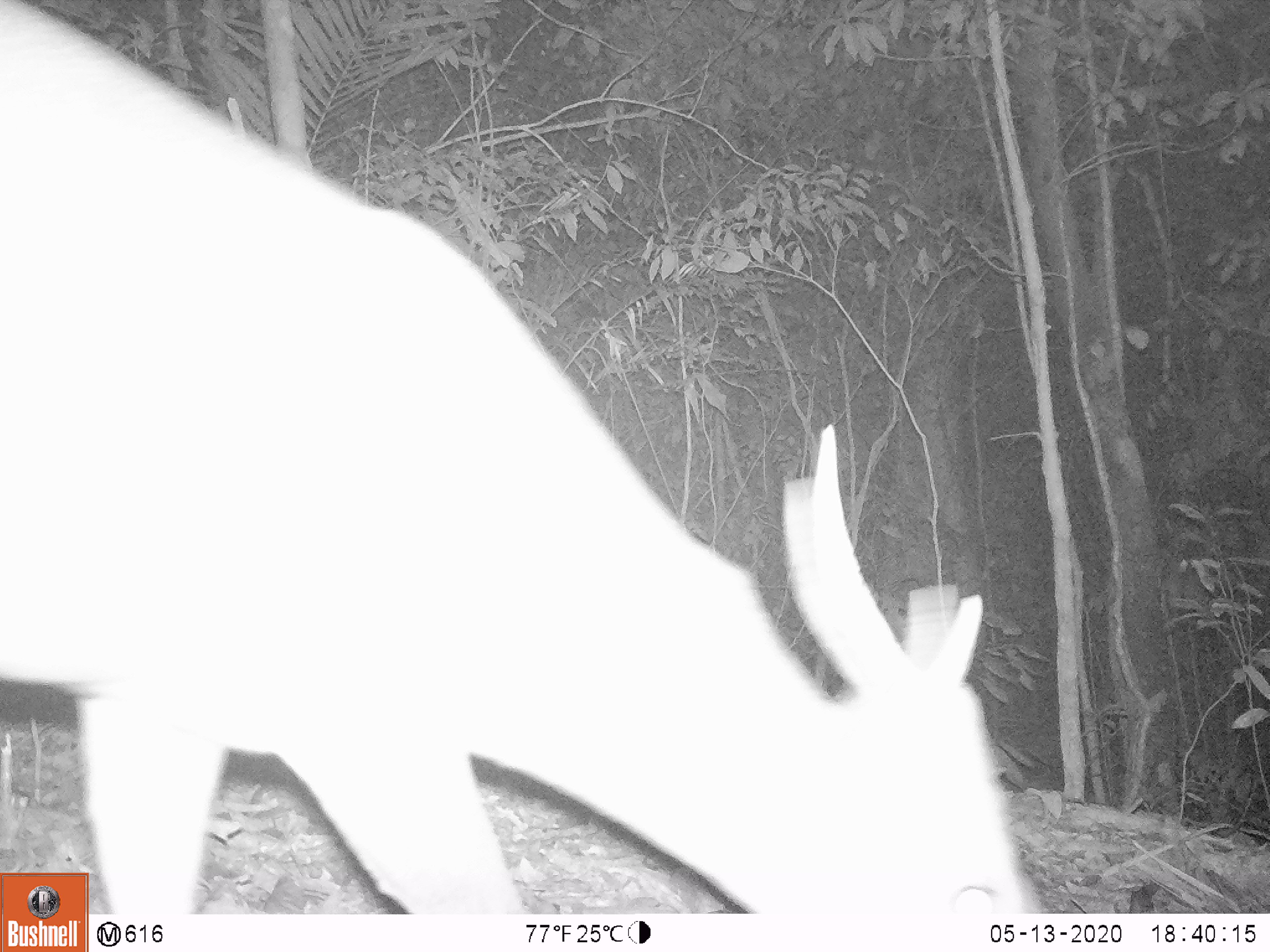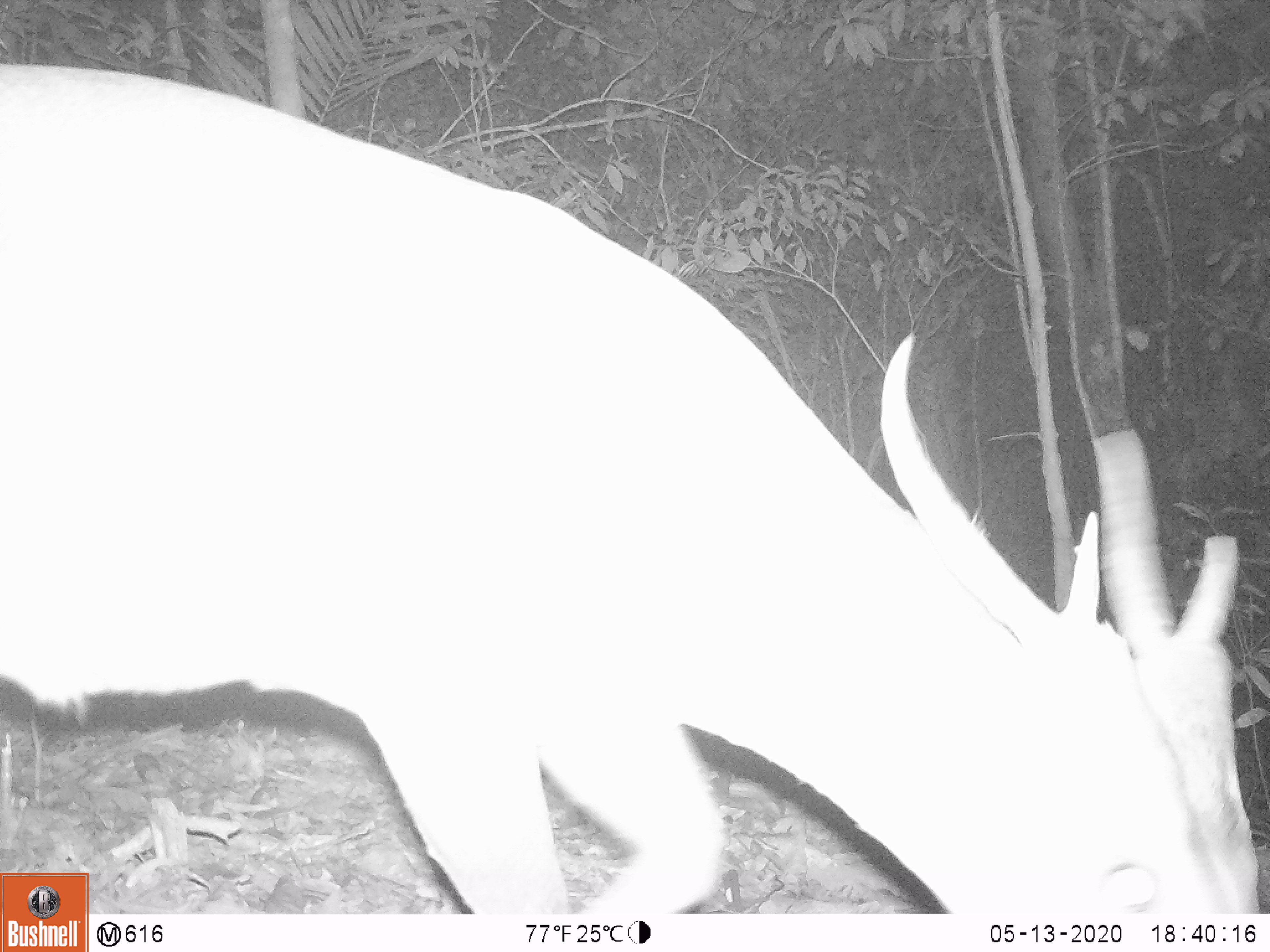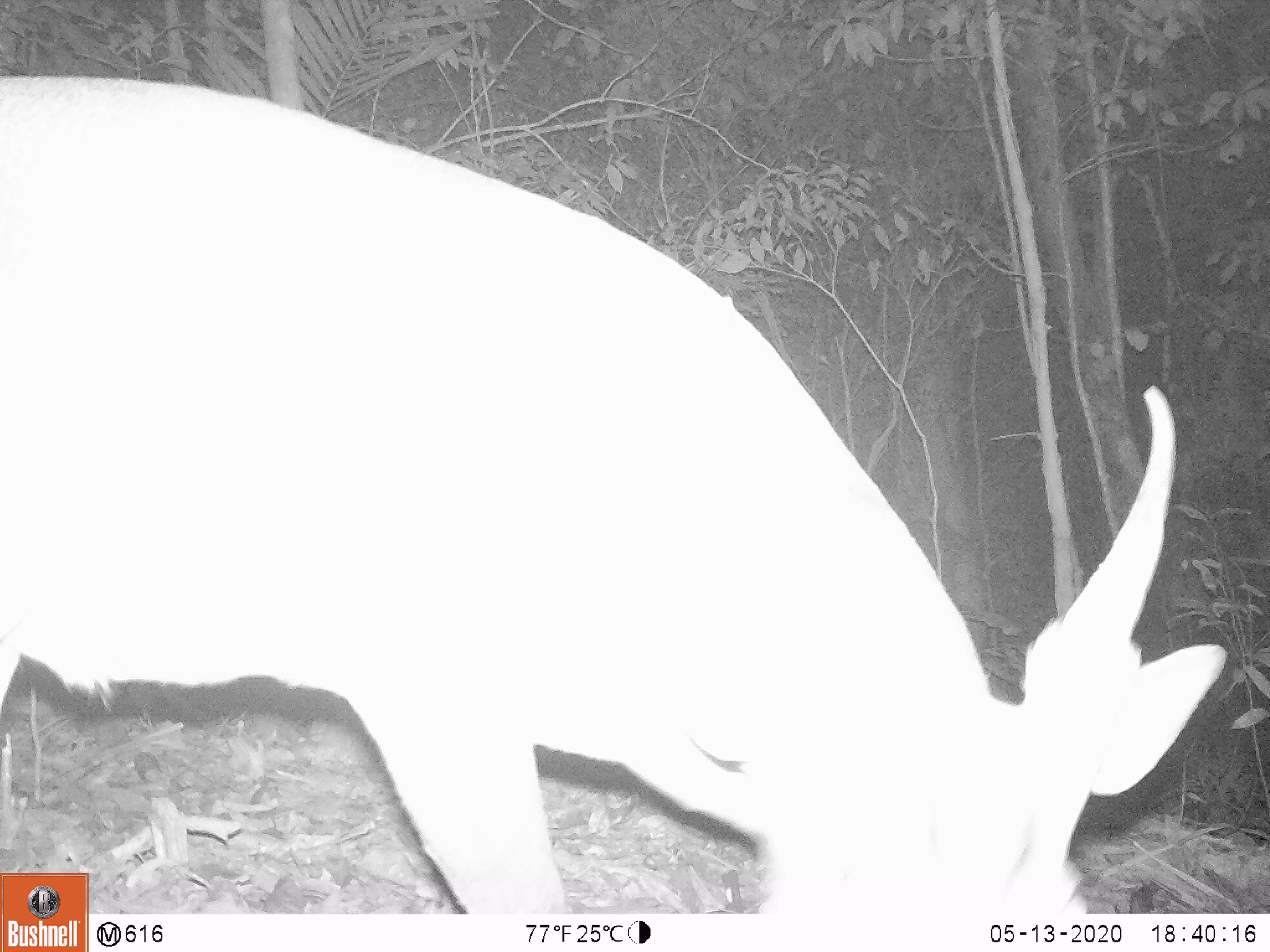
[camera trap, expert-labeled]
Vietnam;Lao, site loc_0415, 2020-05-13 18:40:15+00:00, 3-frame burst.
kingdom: Animalia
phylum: Chordata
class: Mammalia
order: Artiodactyla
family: Cervidae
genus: Muntiacus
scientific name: Muntiacus vuquangensis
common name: large-antlered muntjac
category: large antlered muntjac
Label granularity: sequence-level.